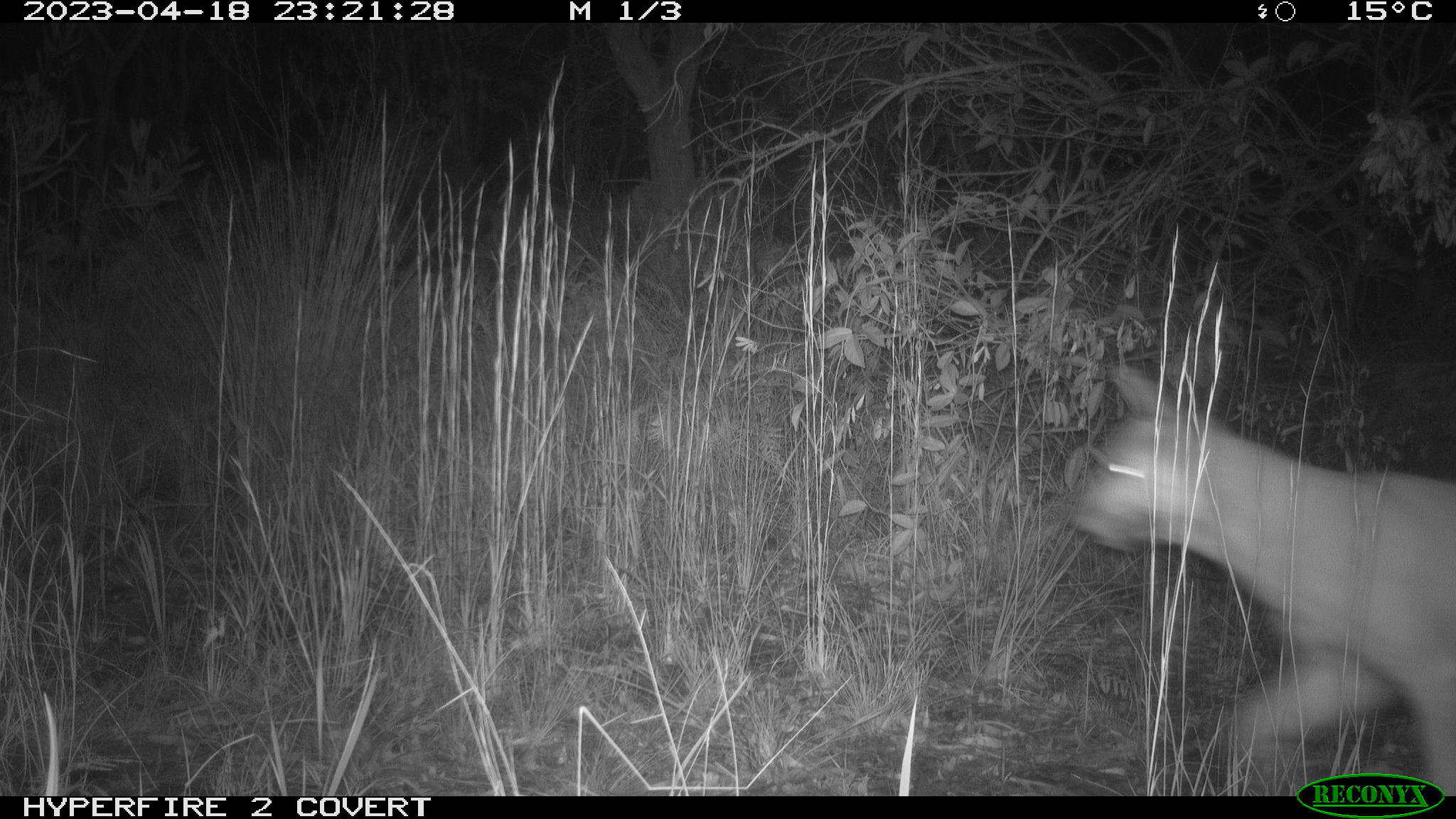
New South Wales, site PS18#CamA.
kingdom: Animalia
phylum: Chordata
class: Mammalia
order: Carnivora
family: Canidae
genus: Canis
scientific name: Canis familiaris dingo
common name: dingo